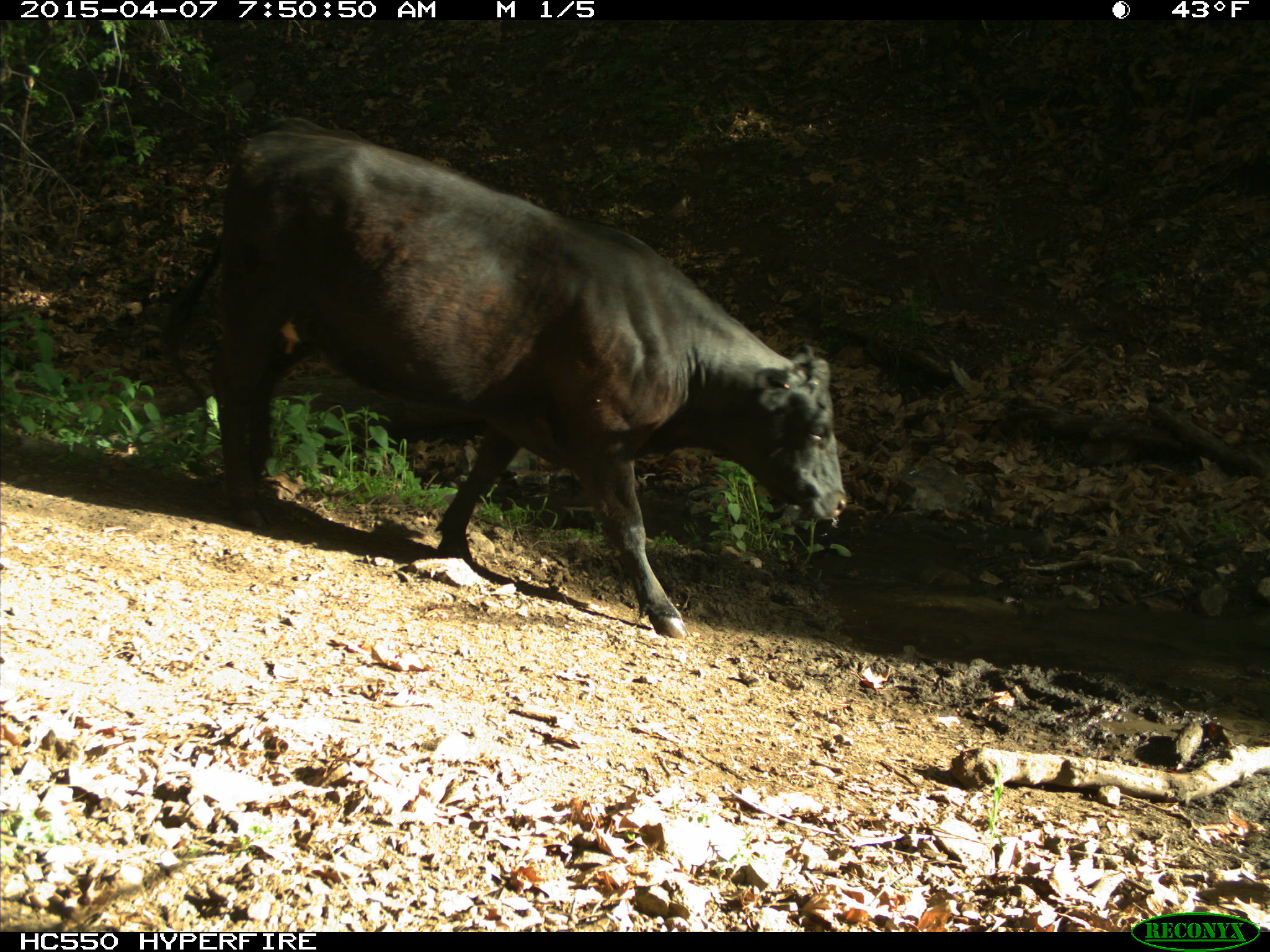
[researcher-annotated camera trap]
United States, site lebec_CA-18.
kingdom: Animalia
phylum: Chordata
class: Mammalia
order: Artiodactyla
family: Bovidae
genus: Bos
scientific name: Bos taurus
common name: domestic cow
Bos taurus (domestic cow).